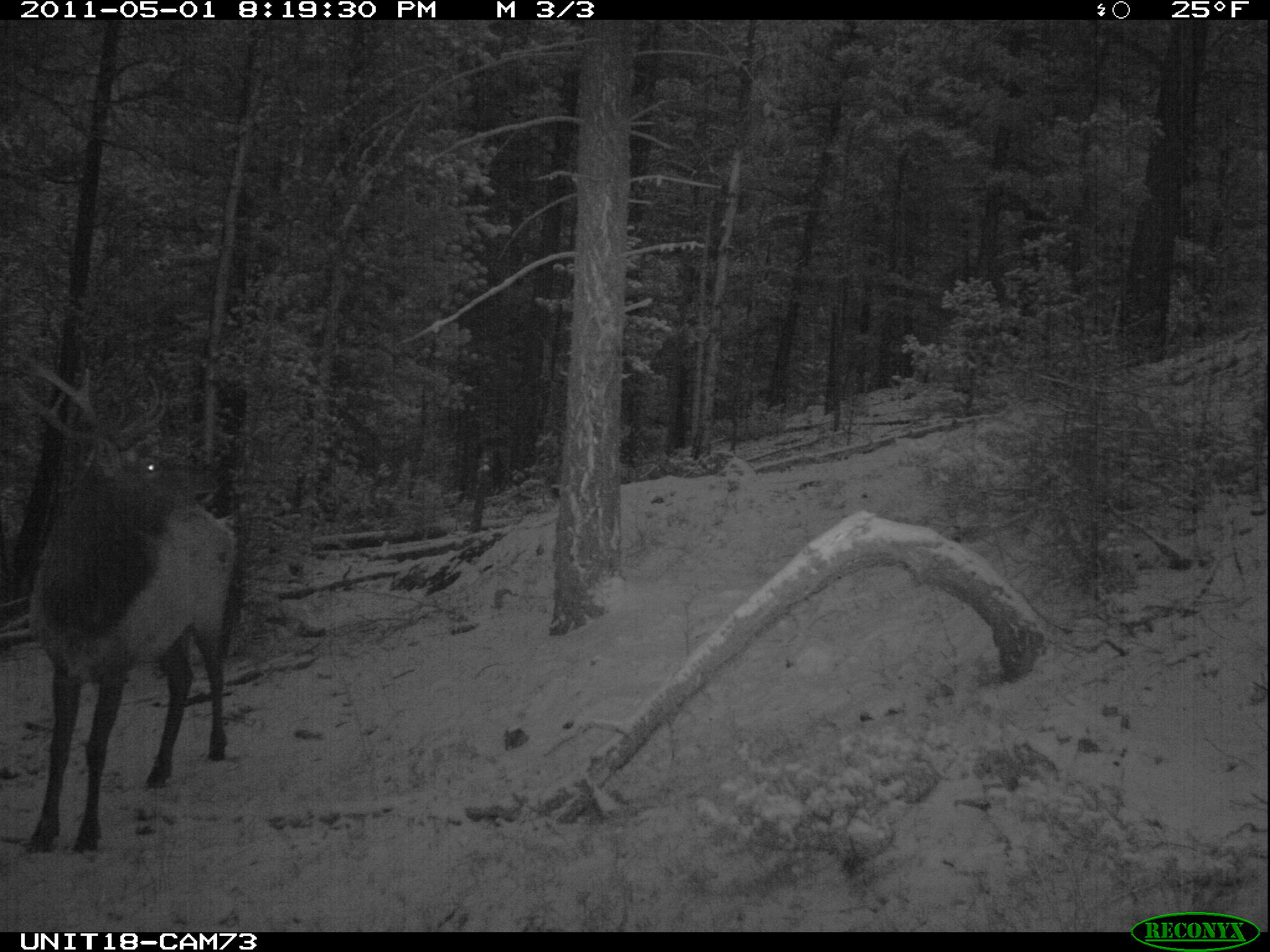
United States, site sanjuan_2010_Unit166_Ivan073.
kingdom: Animalia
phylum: Chordata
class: Mammalia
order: Artiodactyla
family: Cervidae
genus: Cervus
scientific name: Cervus elaphus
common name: red deer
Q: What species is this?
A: Cervus elaphus (red deer).